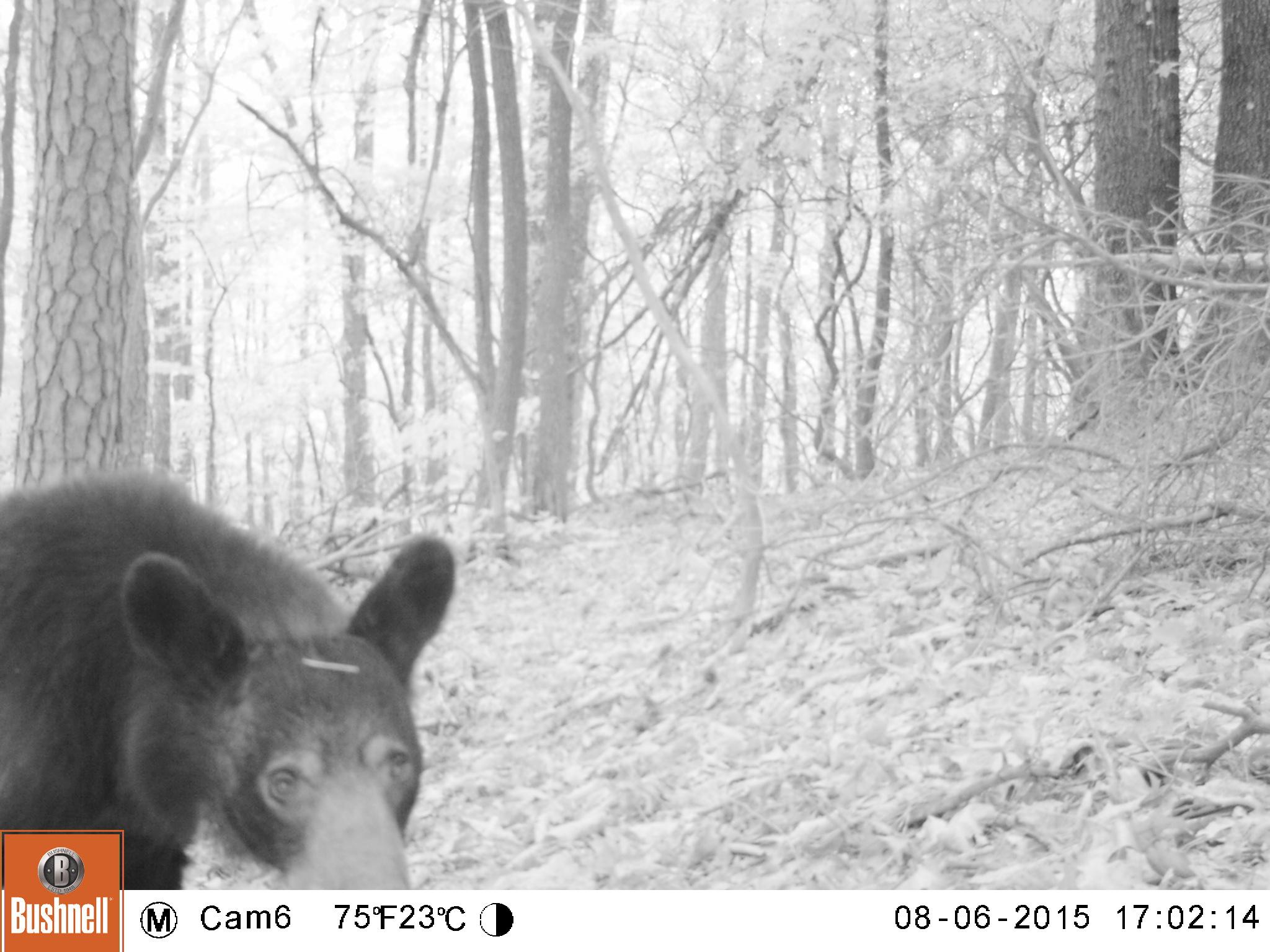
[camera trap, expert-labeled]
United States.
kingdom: Animalia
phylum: Chordata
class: Mammalia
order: Carnivora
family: Ursidae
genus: Ursus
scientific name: Ursus americanus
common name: american black bear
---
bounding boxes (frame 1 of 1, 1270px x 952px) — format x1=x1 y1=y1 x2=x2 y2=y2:
American Black Bear: x1=0 y1=482 x2=463 y2=908